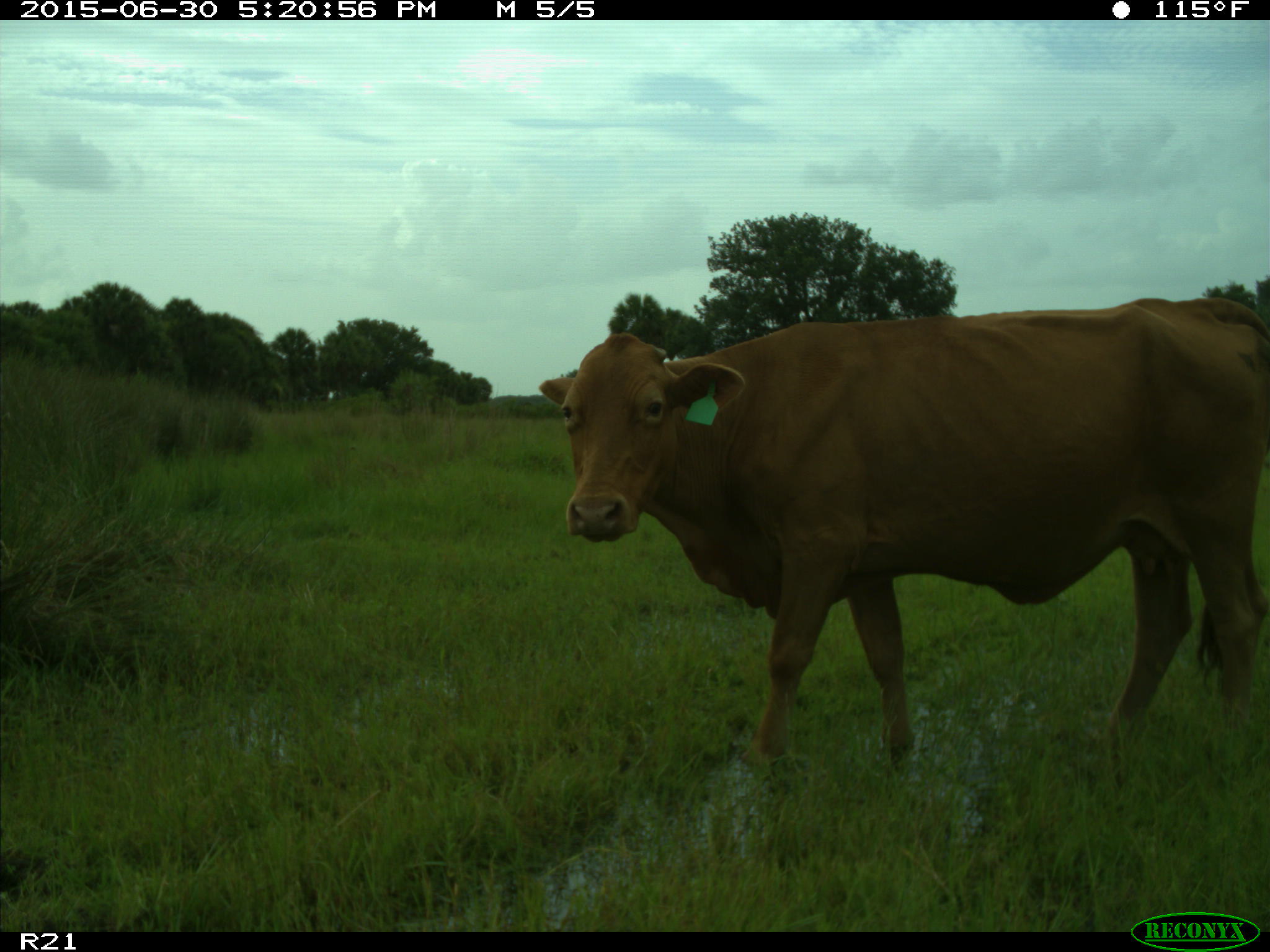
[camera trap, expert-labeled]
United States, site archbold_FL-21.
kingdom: Animalia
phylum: Chordata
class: Mammalia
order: Artiodactyla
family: Bovidae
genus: Bos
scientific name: Bos taurus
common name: domestic cow